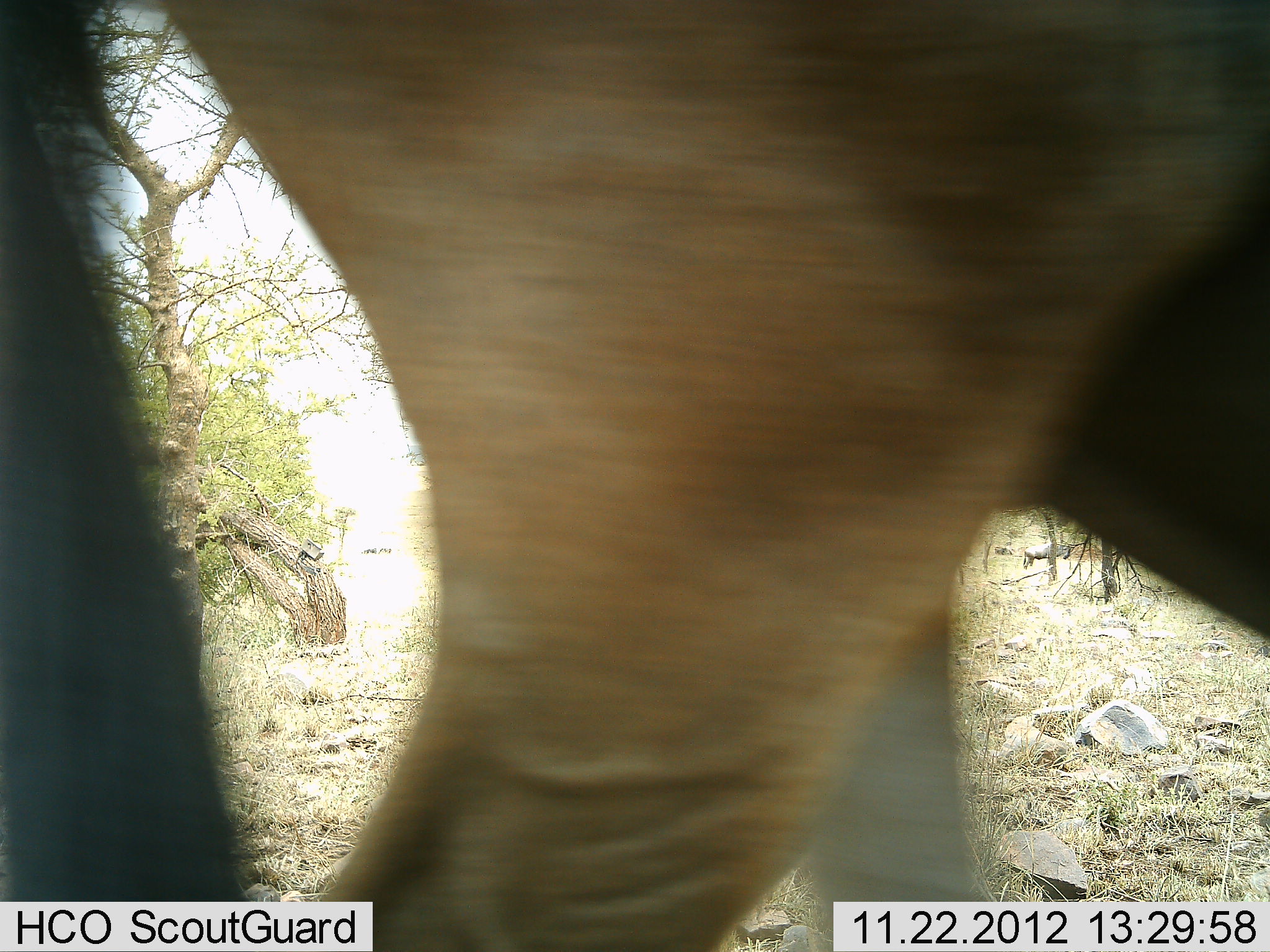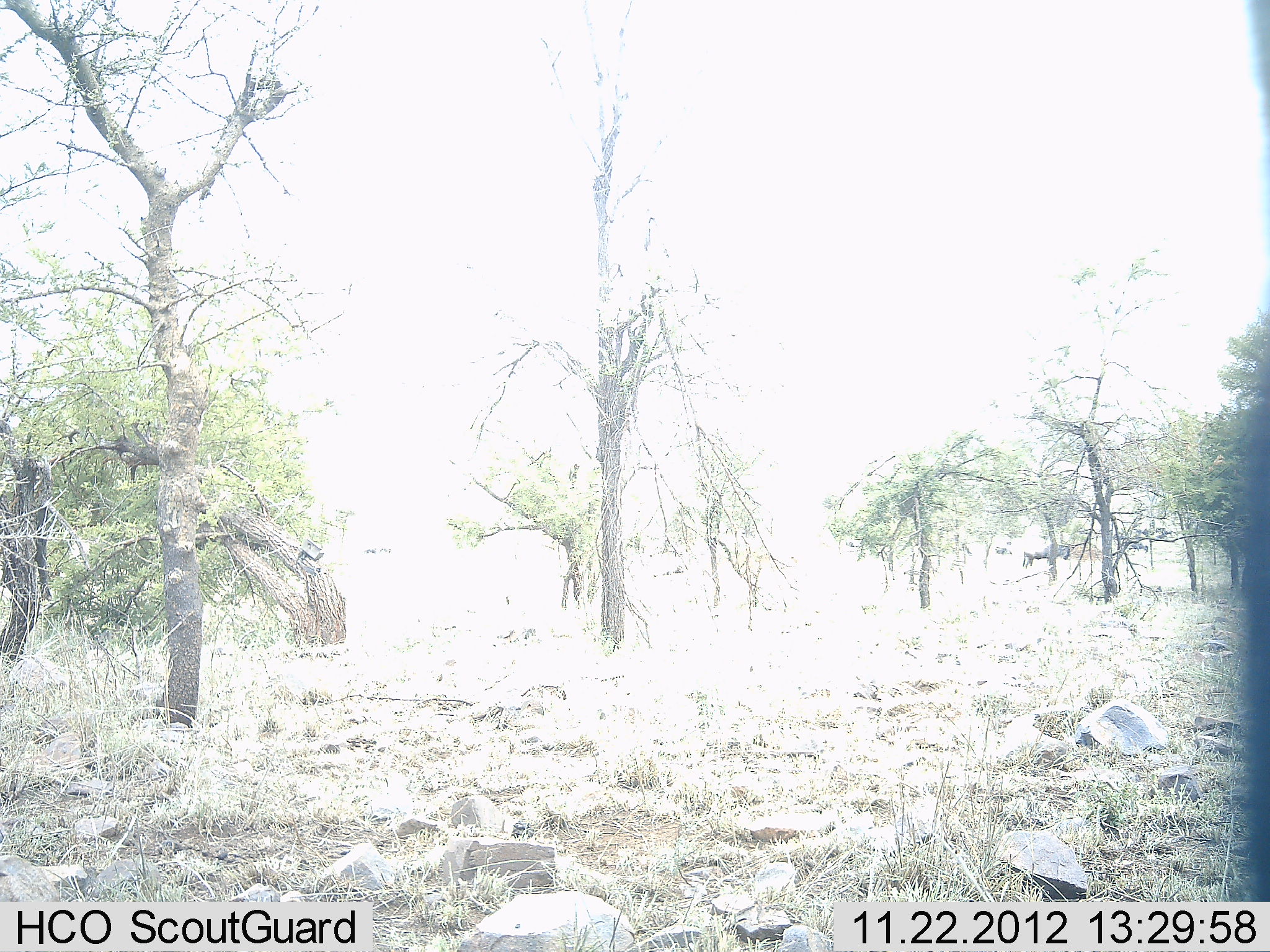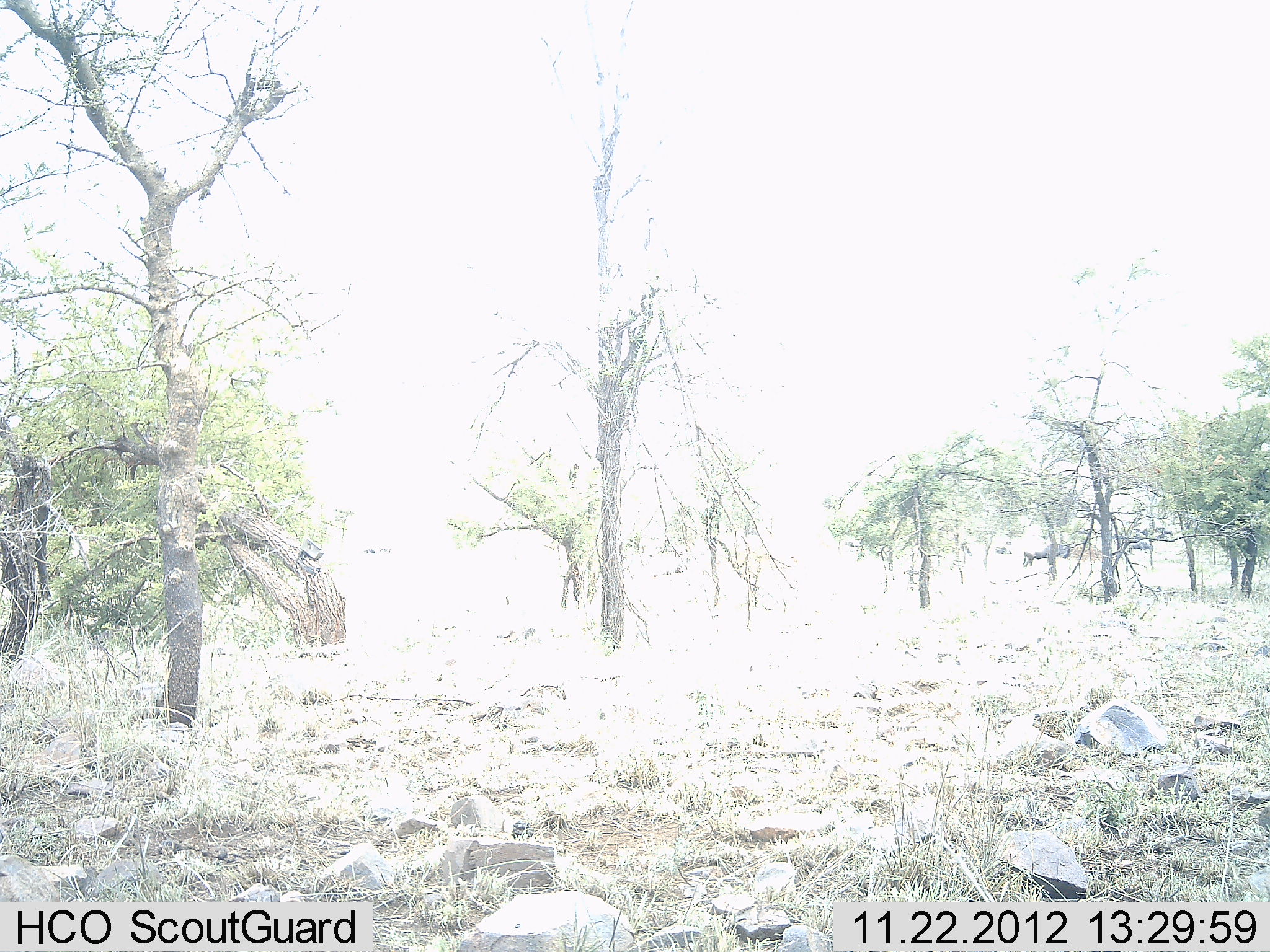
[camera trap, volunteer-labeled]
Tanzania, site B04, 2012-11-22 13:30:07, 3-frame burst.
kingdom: Animalia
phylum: Chordata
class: Mammalia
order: Artiodactyla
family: Bovidae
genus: Connochaetes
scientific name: Connochaetes taurinus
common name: blue wildebeest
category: wildebeest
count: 1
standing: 11%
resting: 0%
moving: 100%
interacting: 0%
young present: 0%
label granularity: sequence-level